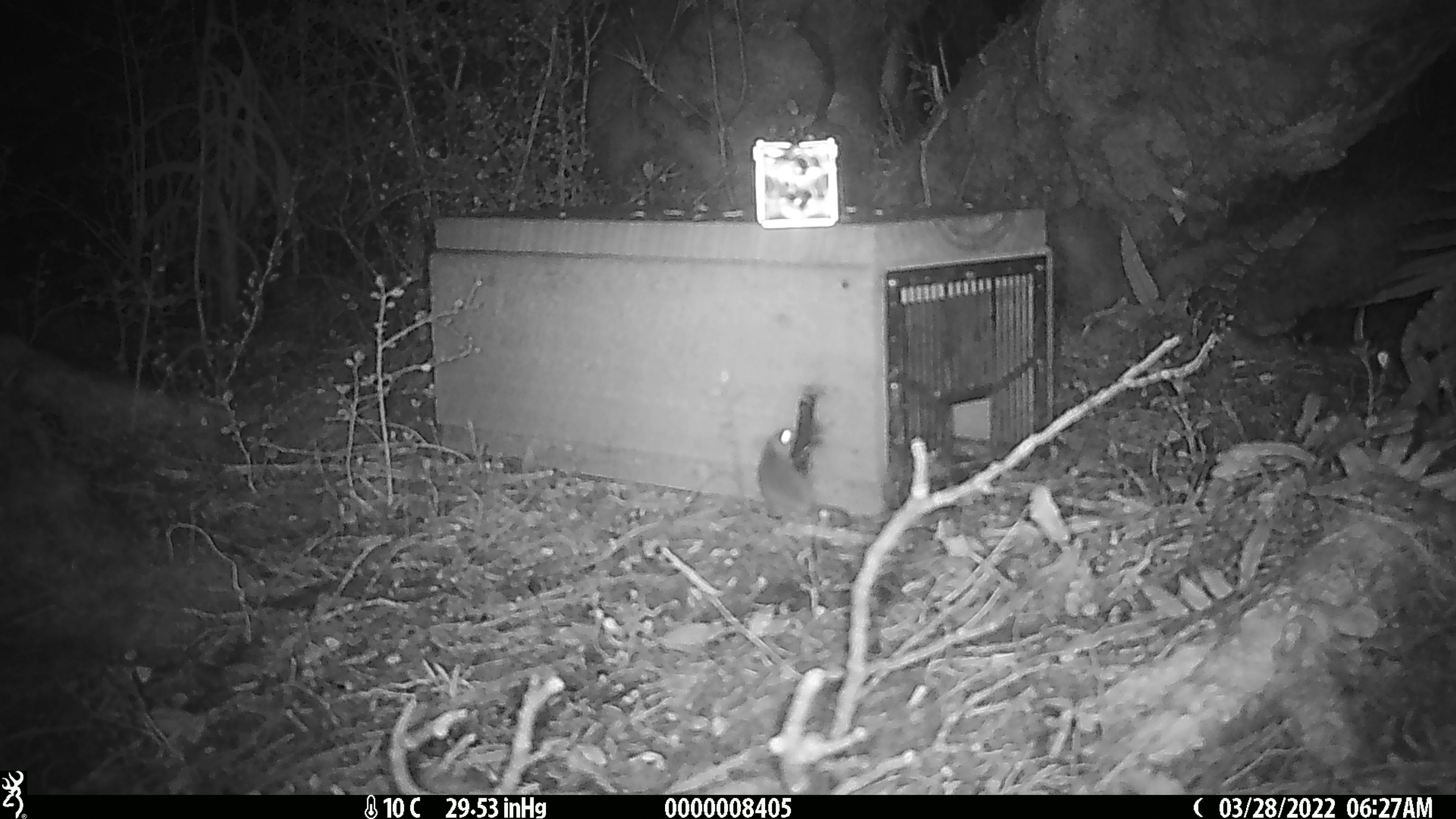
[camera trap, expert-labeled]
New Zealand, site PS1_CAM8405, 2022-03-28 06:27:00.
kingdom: Animalia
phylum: Chordata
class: Mammalia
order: Rodentia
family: Muridae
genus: Mus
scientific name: Mus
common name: mouse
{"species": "mouse (Mus)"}